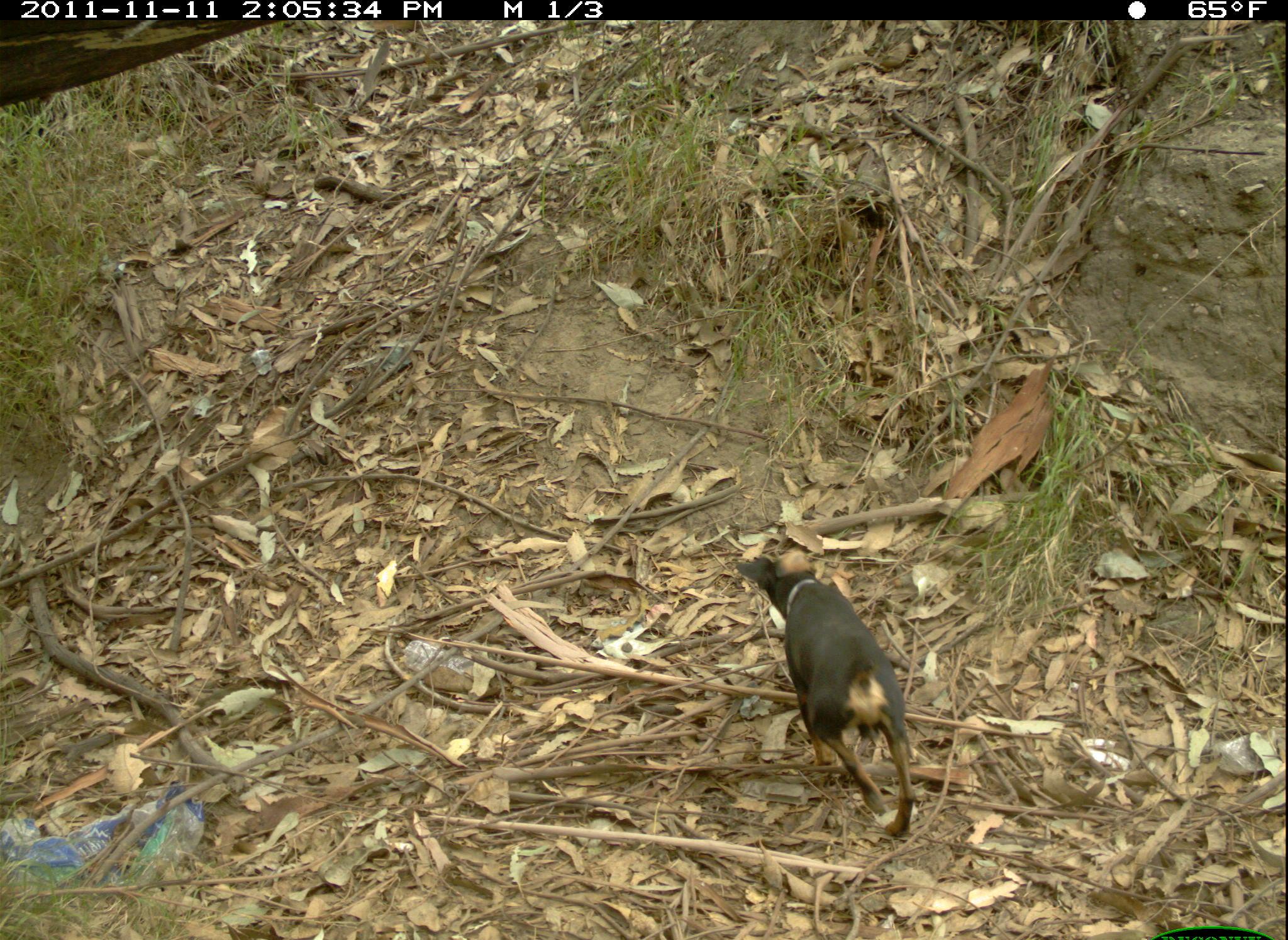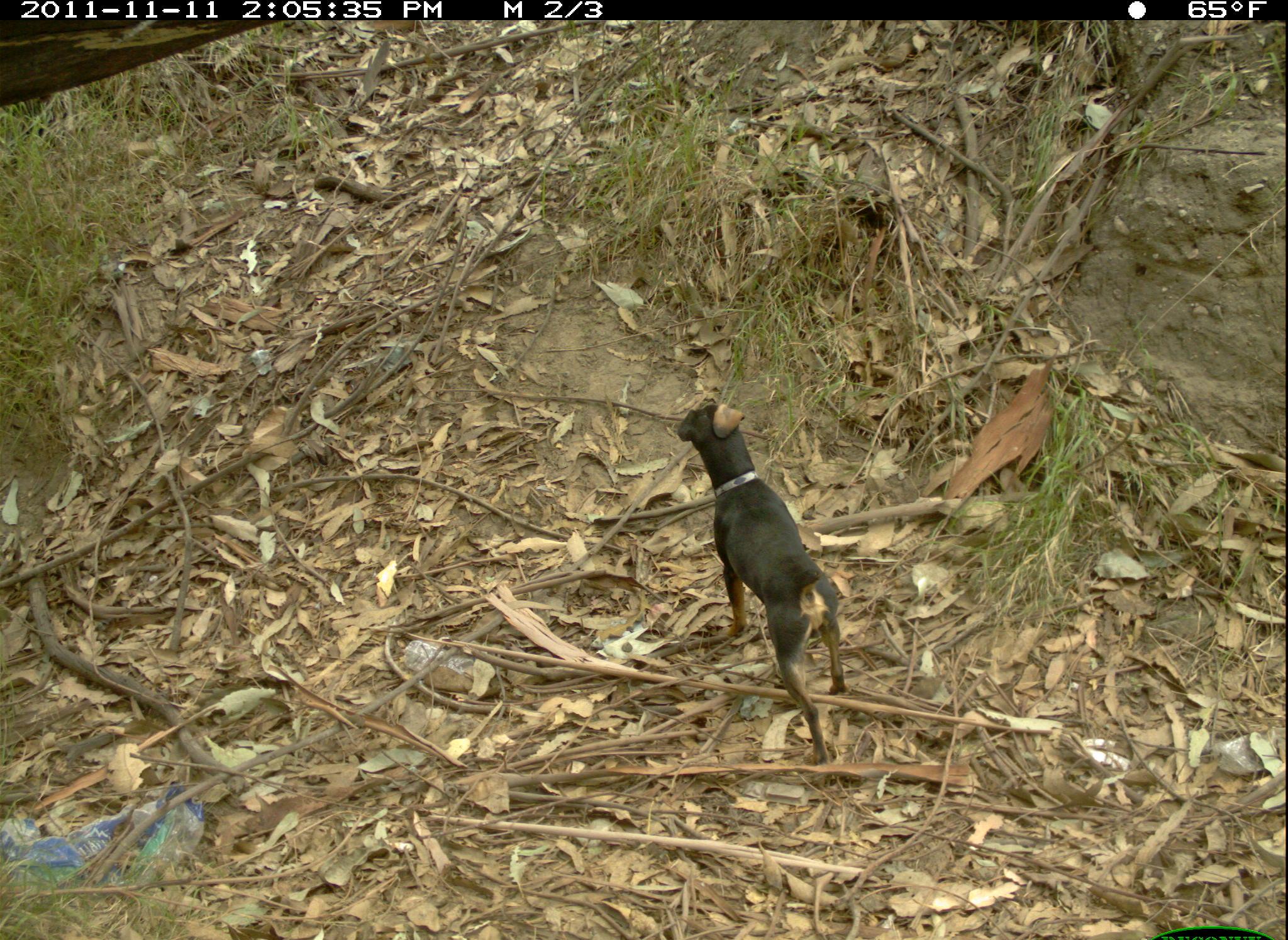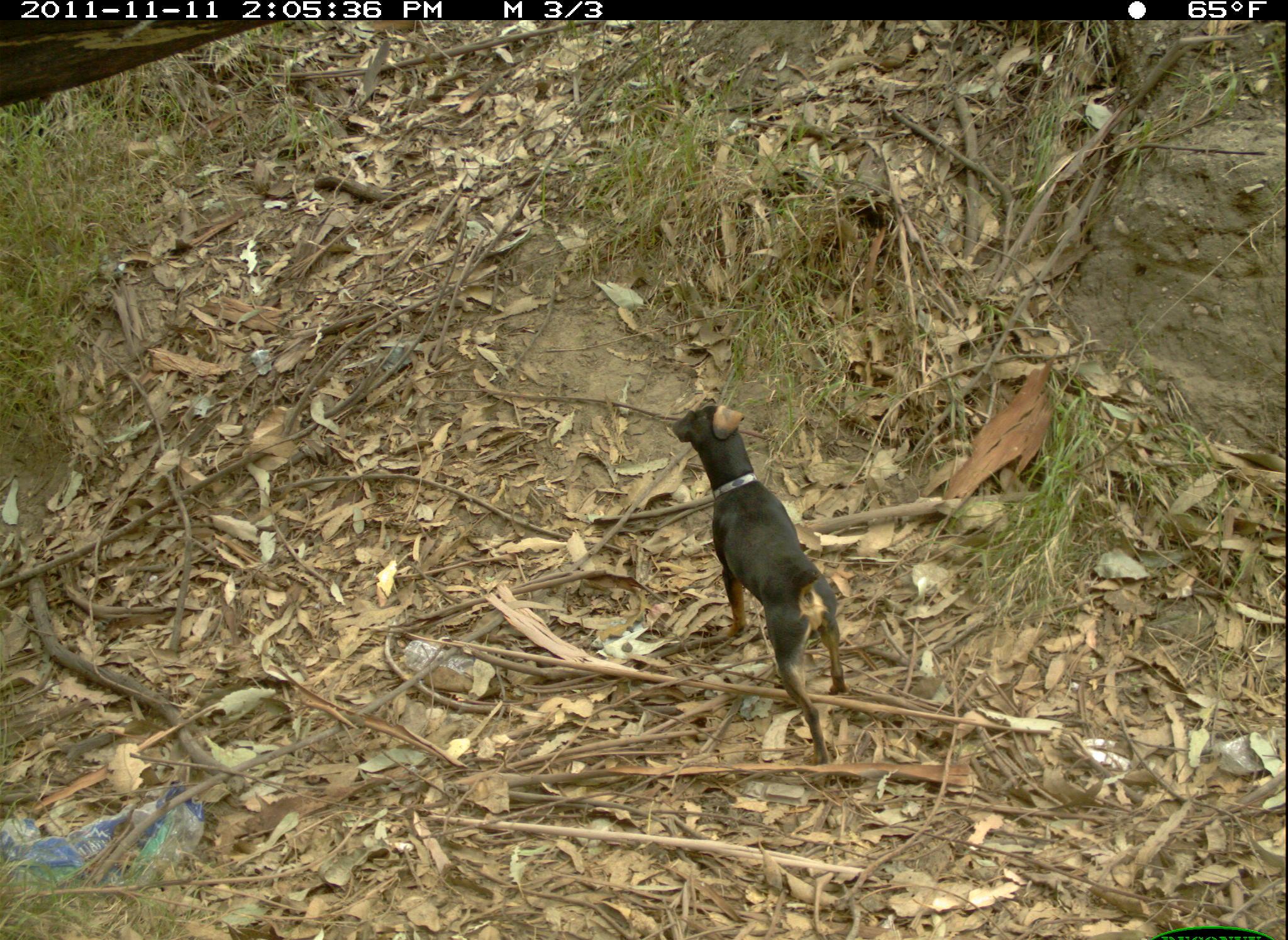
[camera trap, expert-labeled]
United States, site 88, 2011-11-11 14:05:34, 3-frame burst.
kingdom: Animalia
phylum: Chordata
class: Mammalia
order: Carnivora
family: Canidae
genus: Canis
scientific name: Canis familiaris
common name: domestic dog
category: dog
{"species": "dog (domestic dog) (Canis familiaris)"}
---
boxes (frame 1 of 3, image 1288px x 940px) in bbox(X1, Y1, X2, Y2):
dog: bbox(723, 517, 935, 852)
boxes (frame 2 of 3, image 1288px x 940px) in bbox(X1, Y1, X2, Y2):
dog: bbox(662, 393, 852, 767)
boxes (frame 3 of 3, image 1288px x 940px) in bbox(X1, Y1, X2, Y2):
dog: bbox(667, 393, 872, 773)